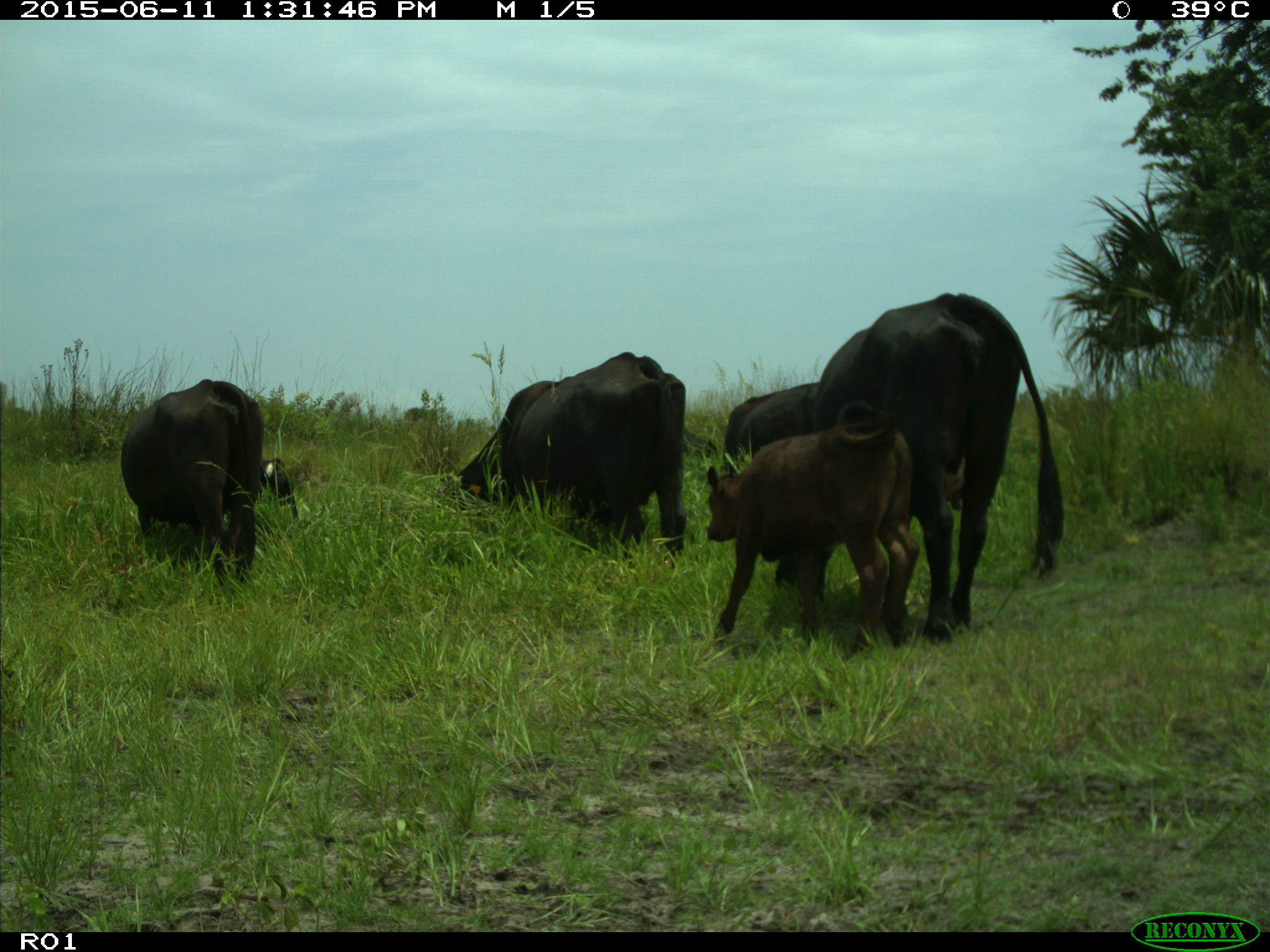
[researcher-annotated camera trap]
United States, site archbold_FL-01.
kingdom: Animalia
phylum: Chordata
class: Mammalia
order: Artiodactyla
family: Bovidae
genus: Bos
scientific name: Bos taurus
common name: domestic cow